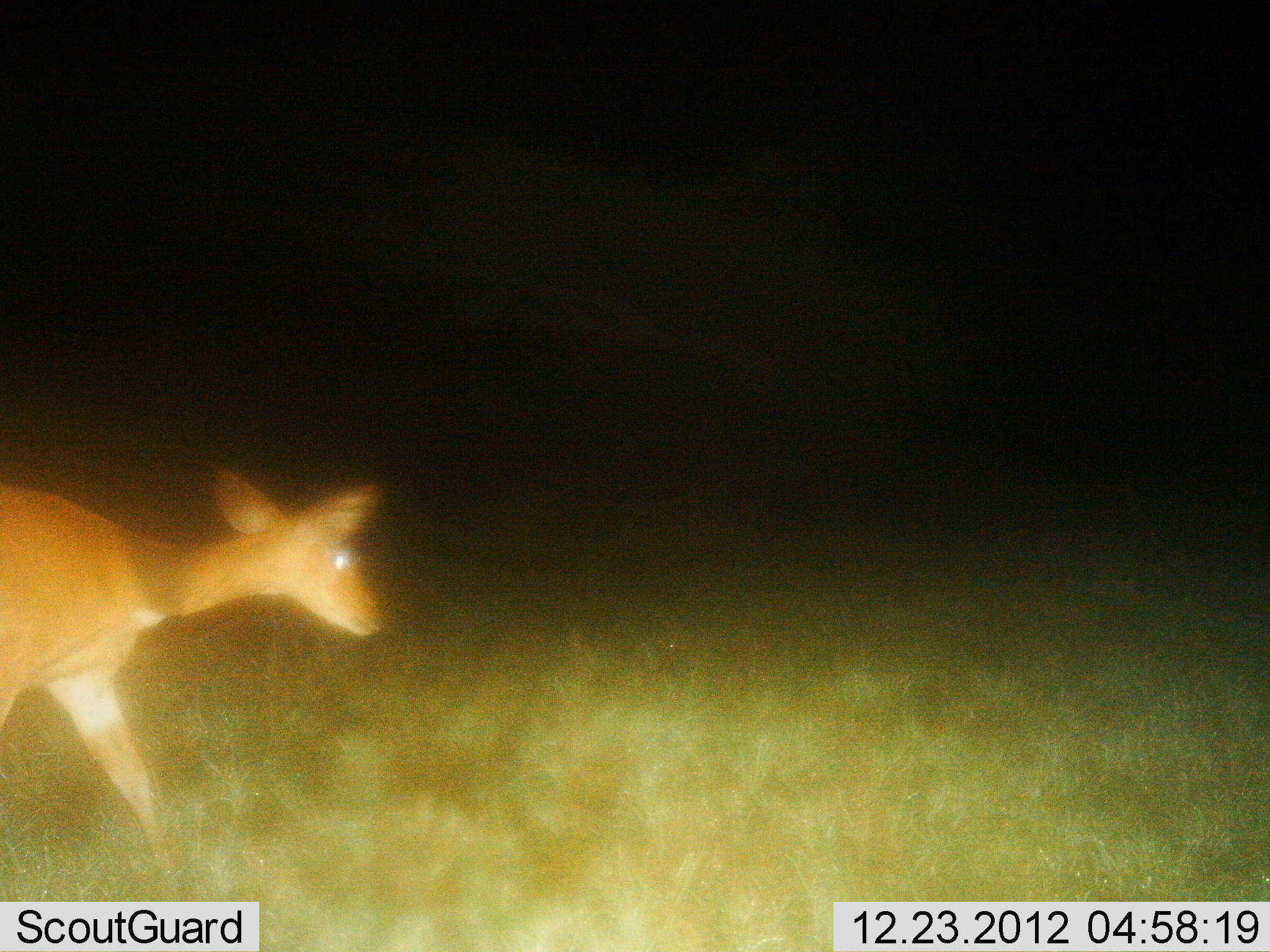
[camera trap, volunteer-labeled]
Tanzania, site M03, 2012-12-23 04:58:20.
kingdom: Animalia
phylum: Chordata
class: Mammalia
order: Artiodactyla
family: Bovidae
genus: Redunca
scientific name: Redunca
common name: reedbuck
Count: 1.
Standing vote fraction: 17%.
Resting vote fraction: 0%.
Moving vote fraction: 83%.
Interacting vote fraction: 0%.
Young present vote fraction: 0%.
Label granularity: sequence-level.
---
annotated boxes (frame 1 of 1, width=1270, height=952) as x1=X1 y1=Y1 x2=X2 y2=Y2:
animal: x1=0 y1=465 x2=389 y2=882